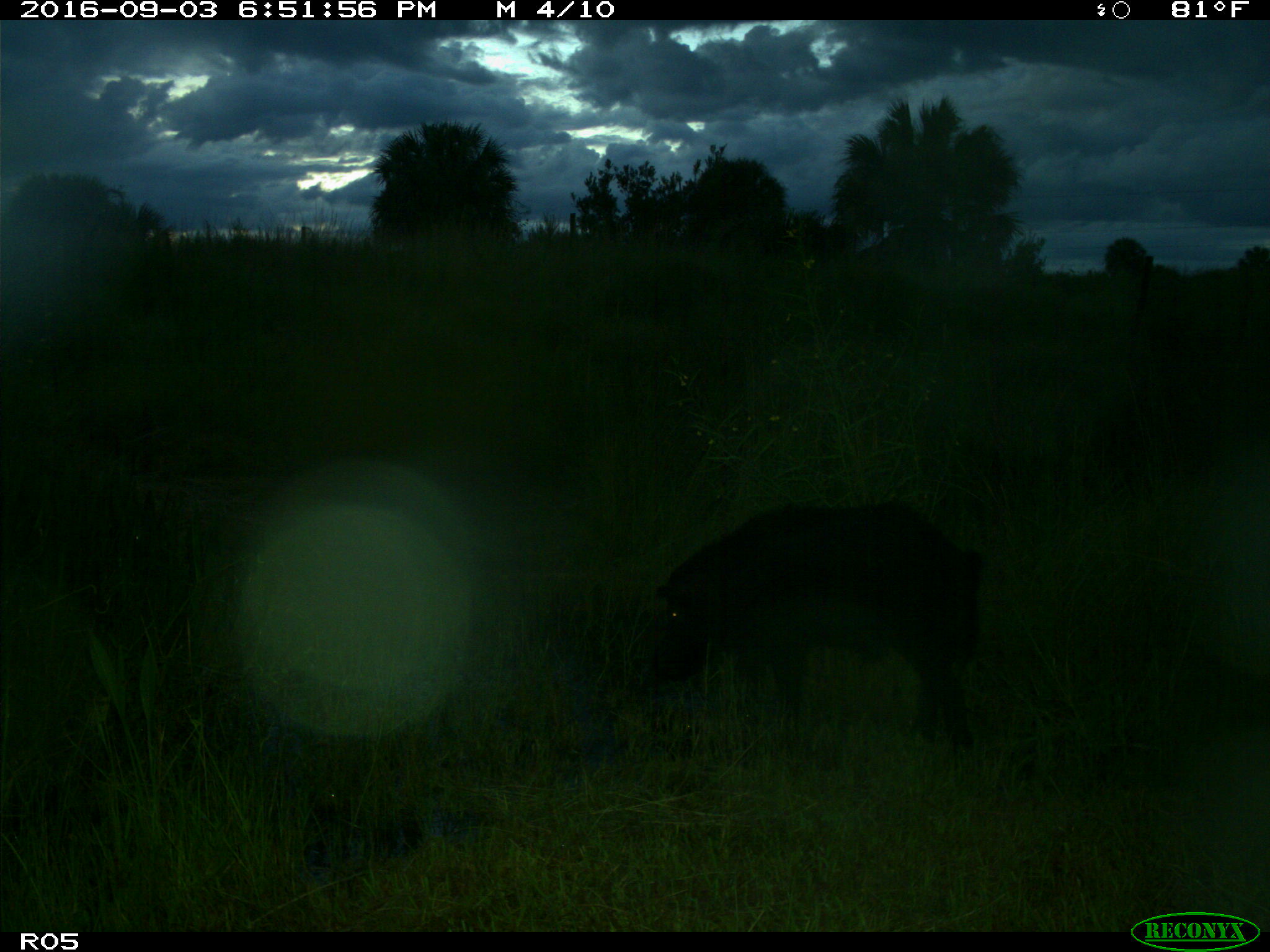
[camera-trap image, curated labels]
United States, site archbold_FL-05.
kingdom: Animalia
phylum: Chordata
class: Mammalia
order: Artiodactyla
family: Suidae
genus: Sus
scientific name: Sus scrofa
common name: wild boar